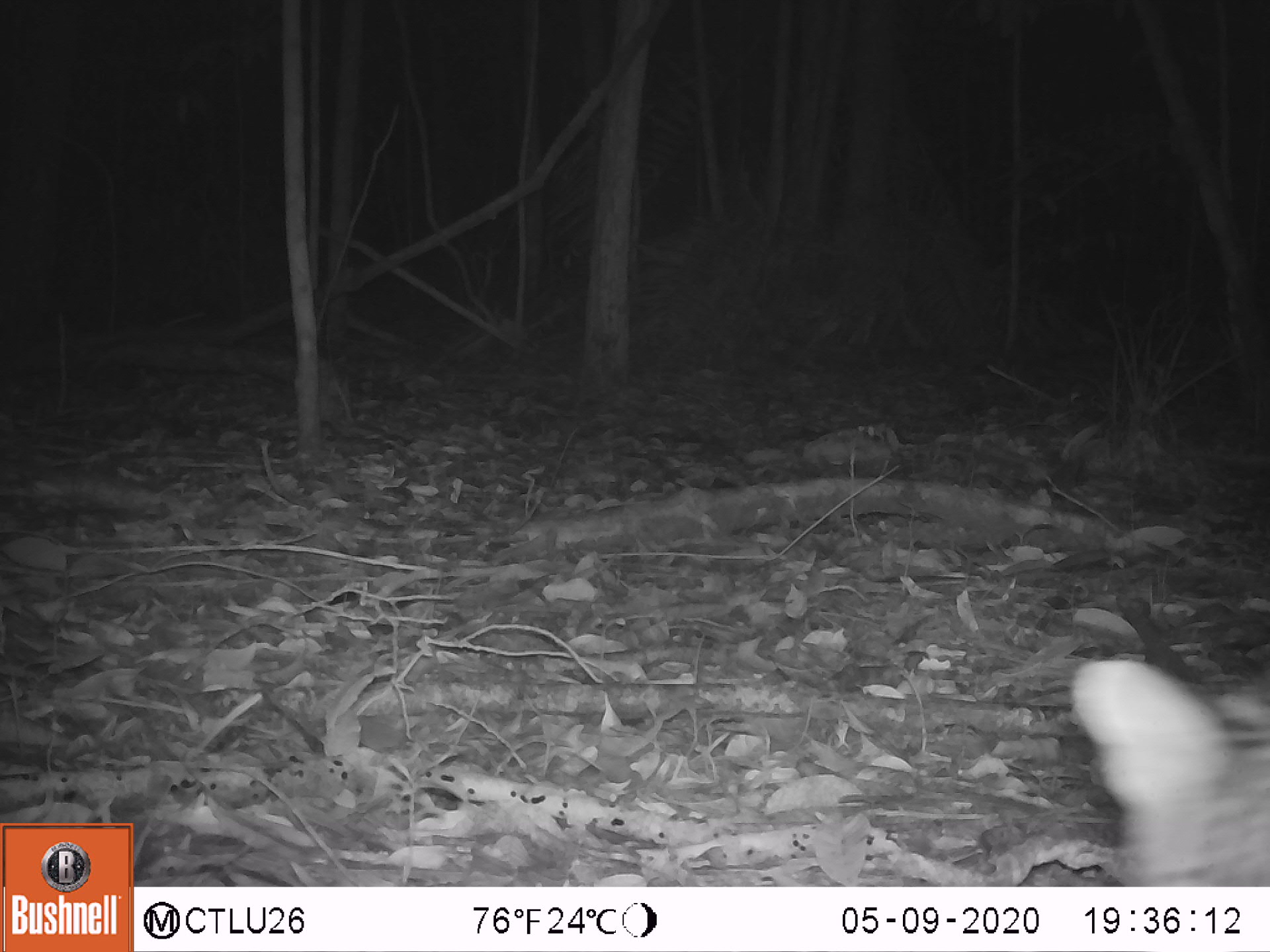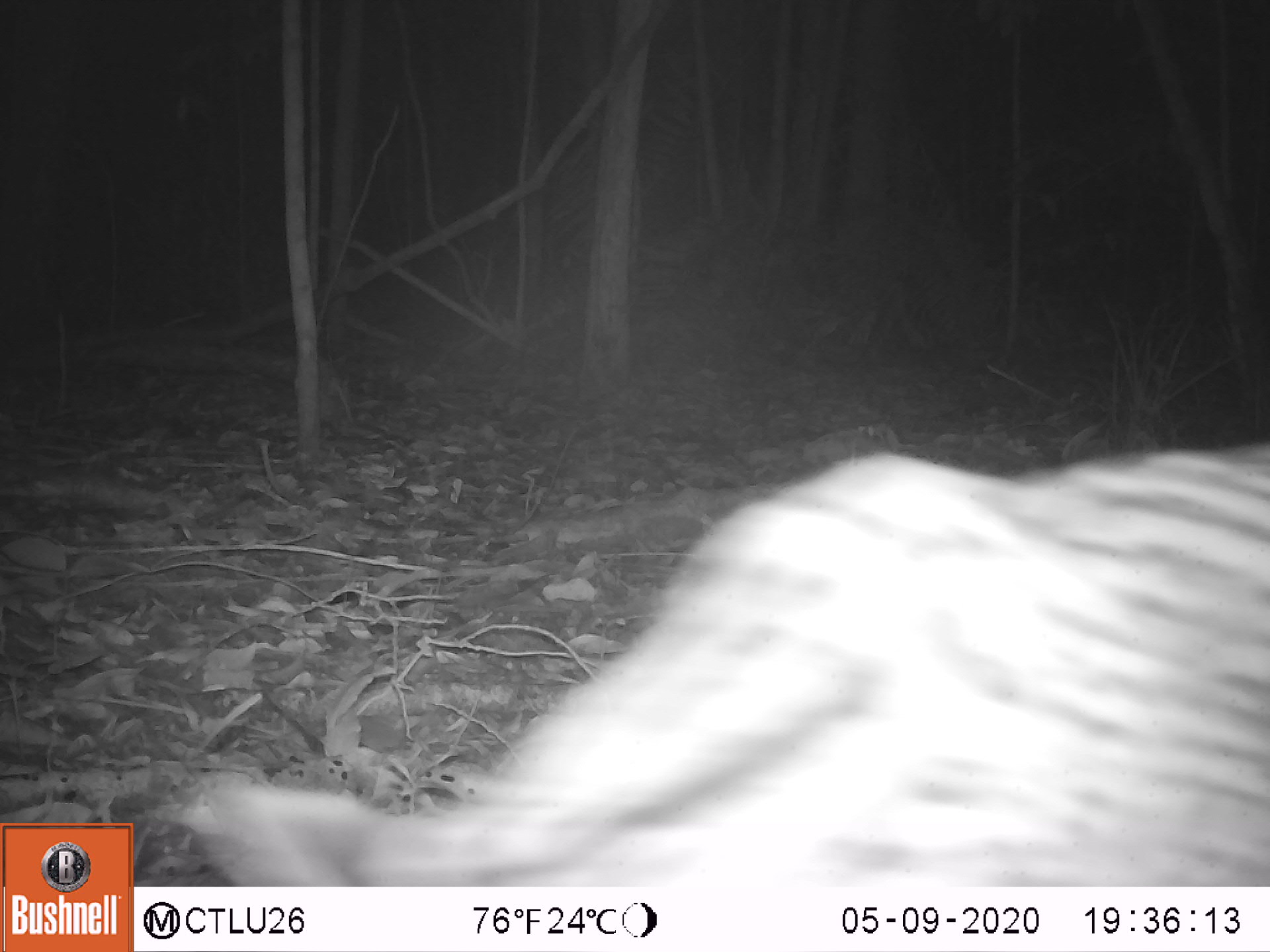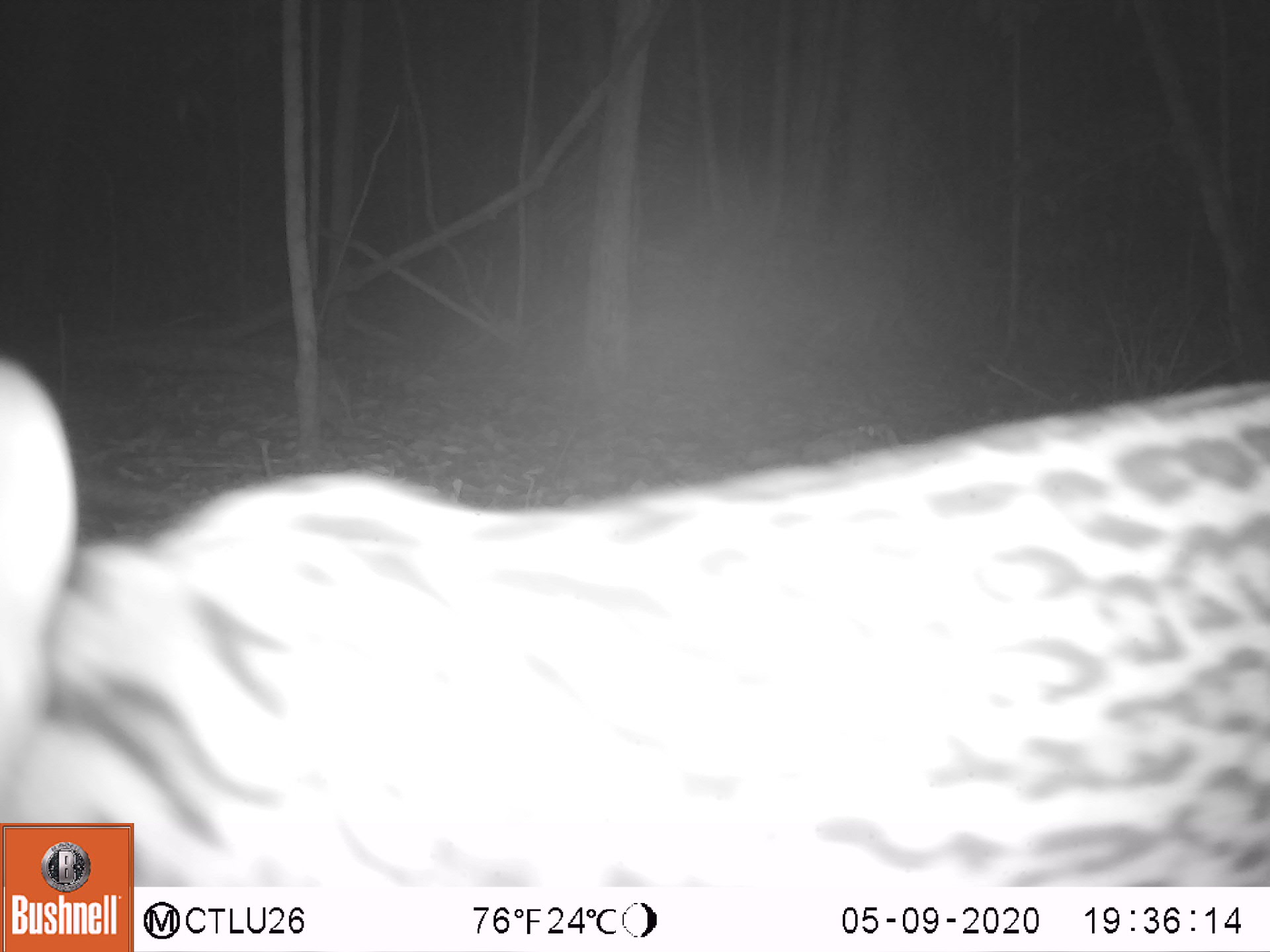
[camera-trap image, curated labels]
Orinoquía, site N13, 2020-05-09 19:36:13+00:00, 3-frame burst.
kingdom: Animalia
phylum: Chordata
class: Mammalia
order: Carnivora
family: Felidae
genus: Leopardus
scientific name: Leopardus pardalis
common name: ocelot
Ocelot (Leopardus pardalis).